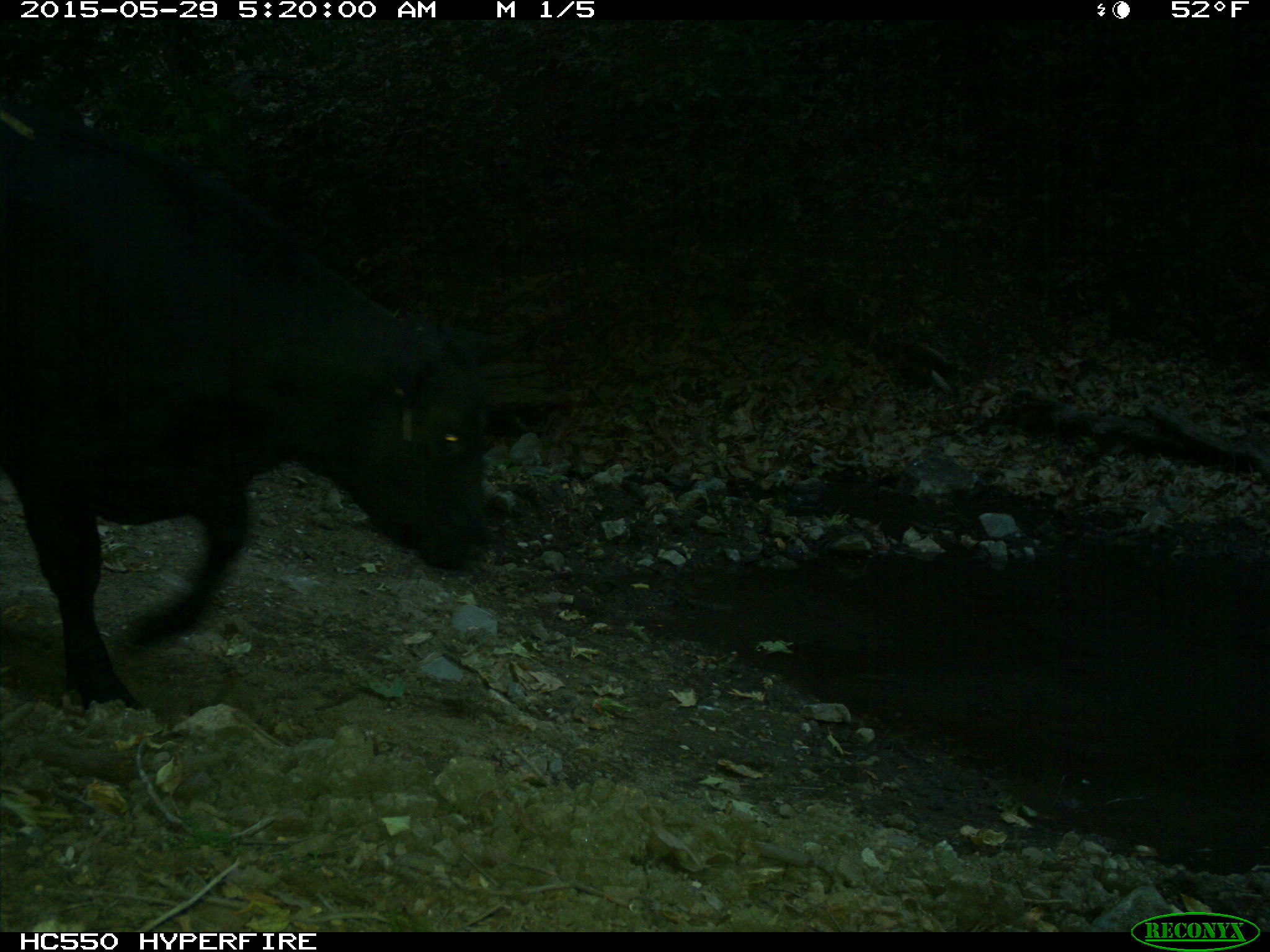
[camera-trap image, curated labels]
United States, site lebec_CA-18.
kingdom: Animalia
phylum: Chordata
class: Mammalia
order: Artiodactyla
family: Bovidae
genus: Bos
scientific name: Bos taurus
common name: domestic cow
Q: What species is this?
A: Bos taurus (domestic cow).